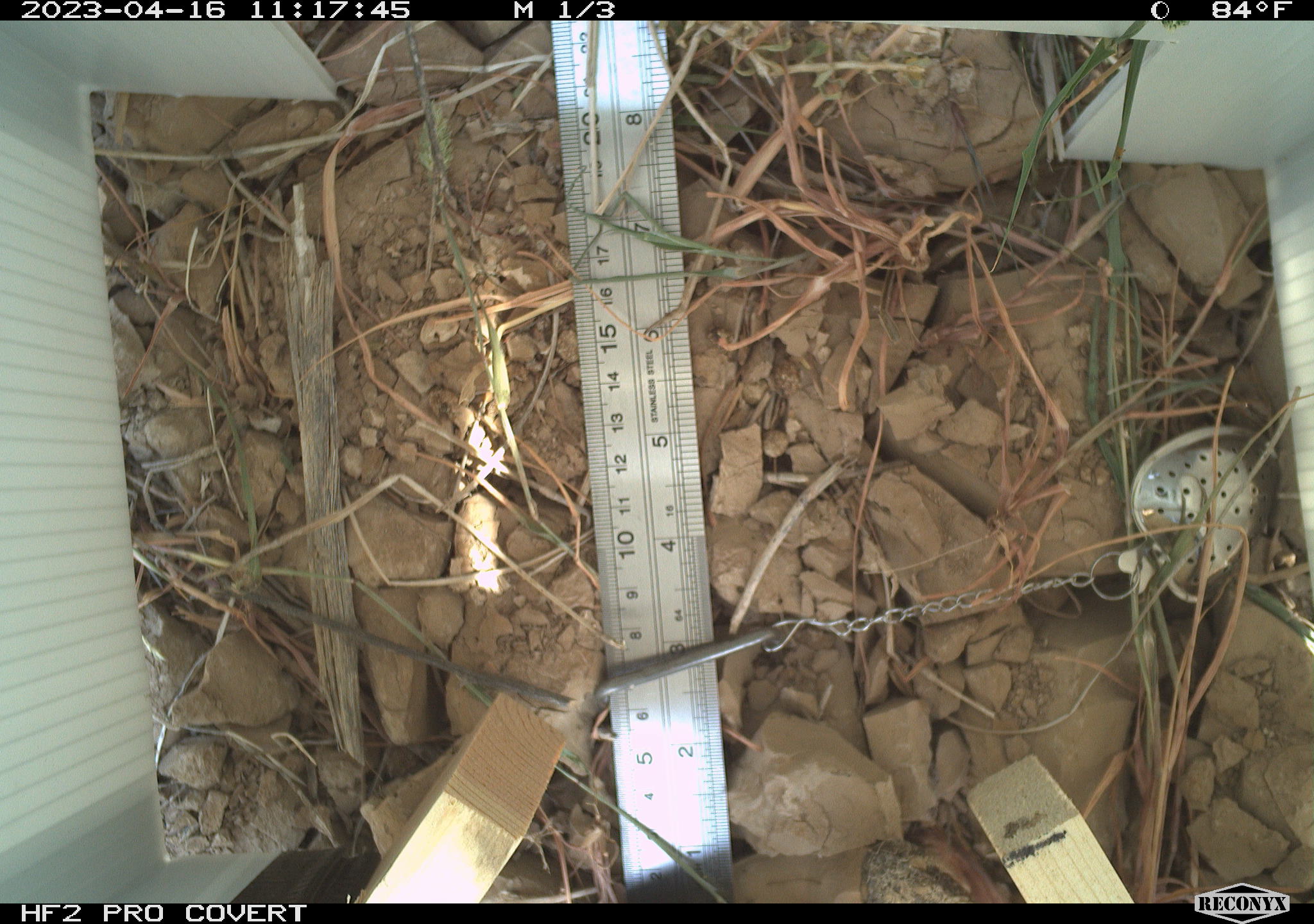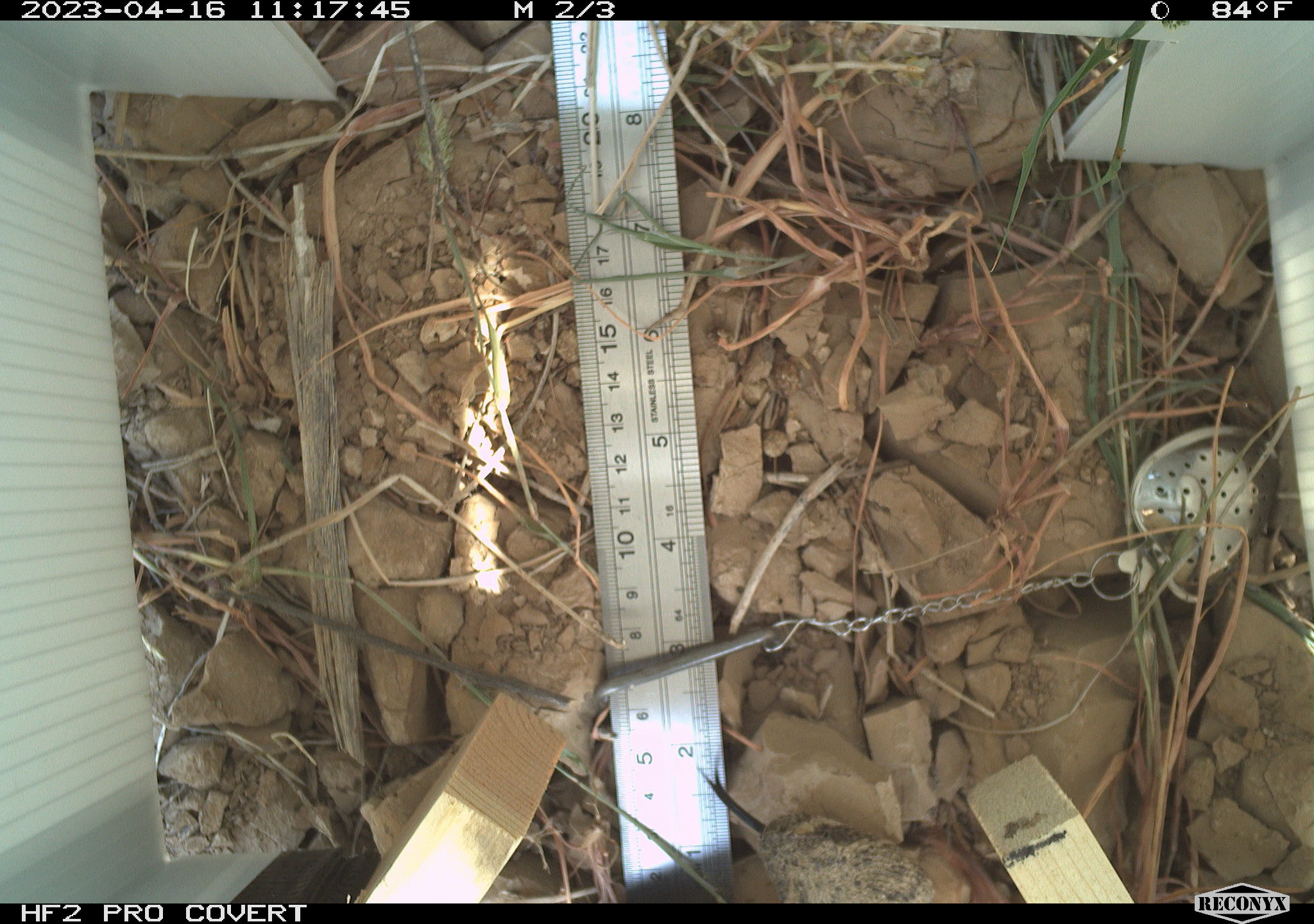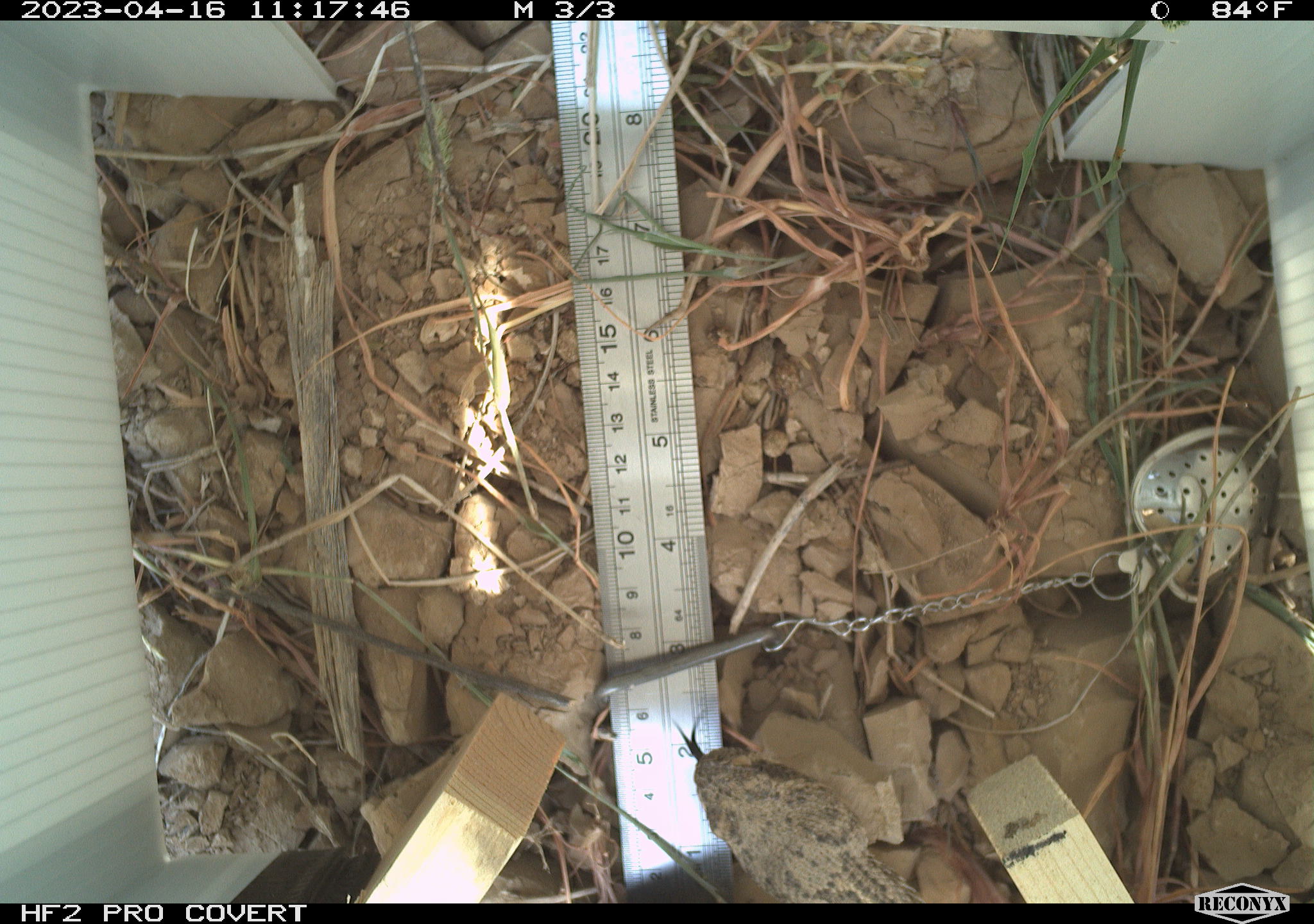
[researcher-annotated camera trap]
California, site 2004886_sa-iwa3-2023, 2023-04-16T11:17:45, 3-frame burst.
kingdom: Animalia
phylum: Chordata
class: Reptilia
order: Squamata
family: Viperidae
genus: Crotalus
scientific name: Crotalus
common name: rattlers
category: crotalus species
Crotalus species (rattlers) (Crotalus).